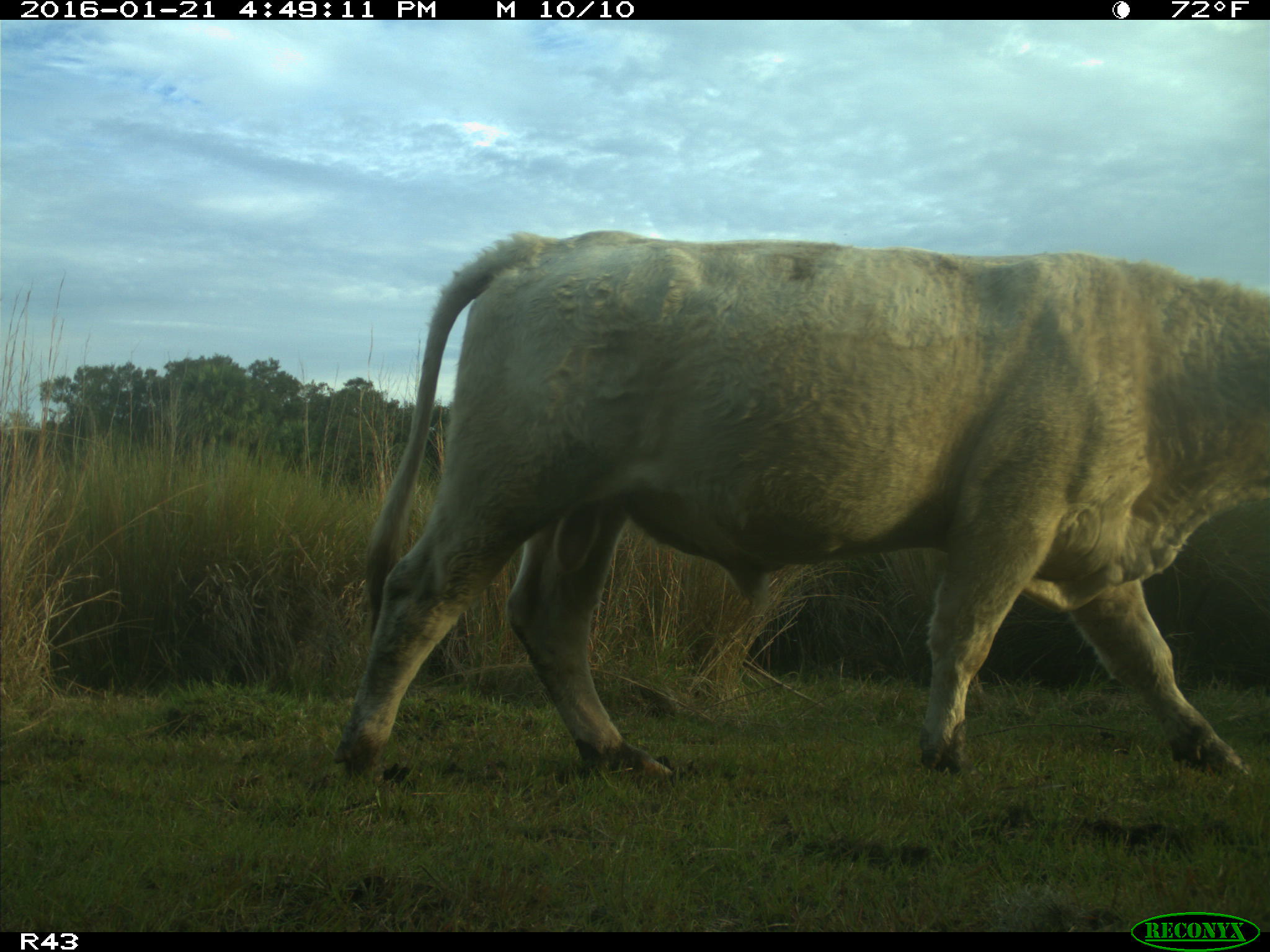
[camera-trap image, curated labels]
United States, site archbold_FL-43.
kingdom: Animalia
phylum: Chordata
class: Mammalia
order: Artiodactyla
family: Bovidae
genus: Bos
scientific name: Bos taurus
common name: domestic cow